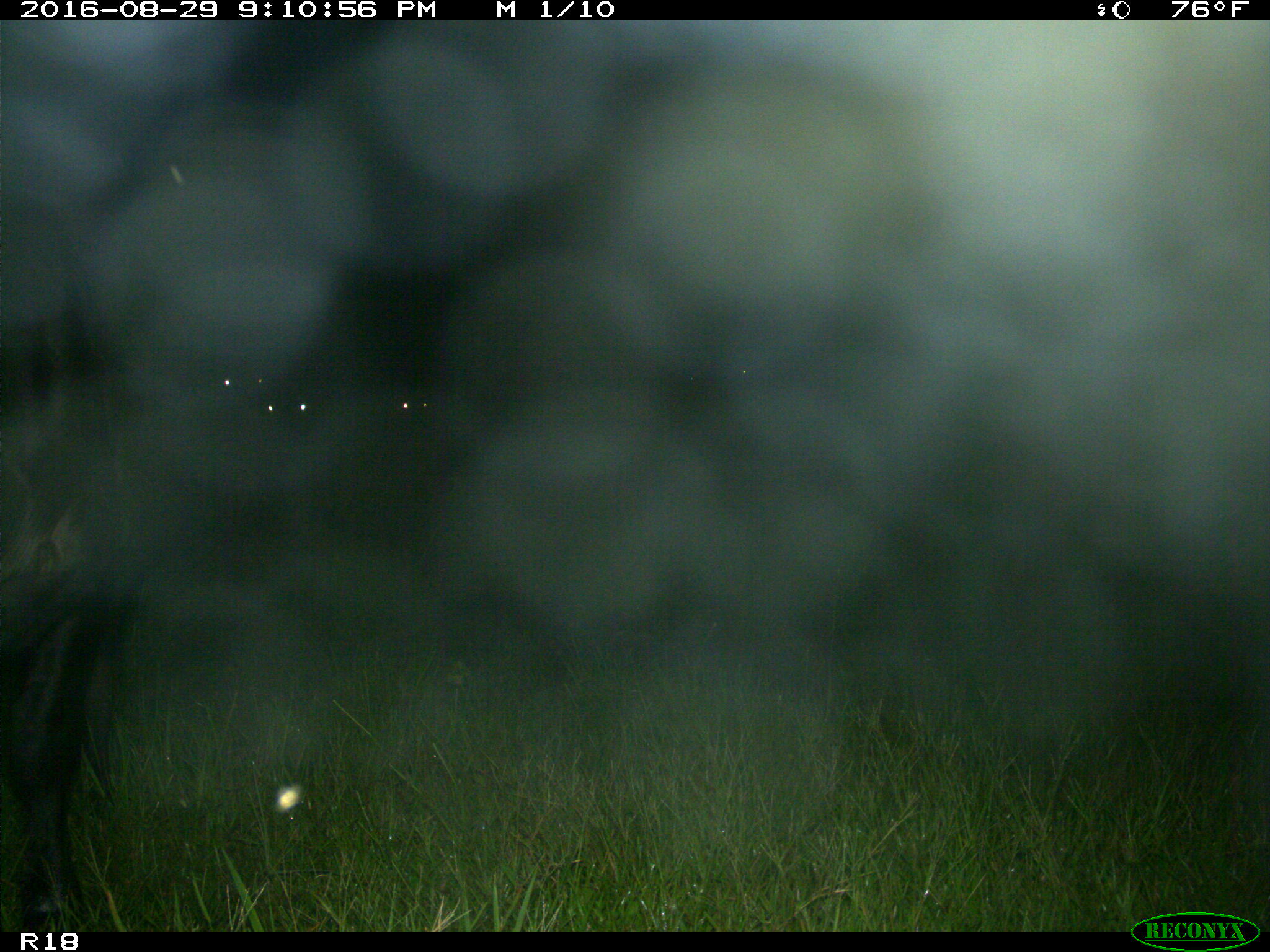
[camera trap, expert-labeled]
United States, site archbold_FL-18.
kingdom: Animalia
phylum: Chordata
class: Mammalia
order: Artiodactyla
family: Bovidae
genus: Bos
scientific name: Bos taurus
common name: domestic cow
Bos taurus (domestic cow).